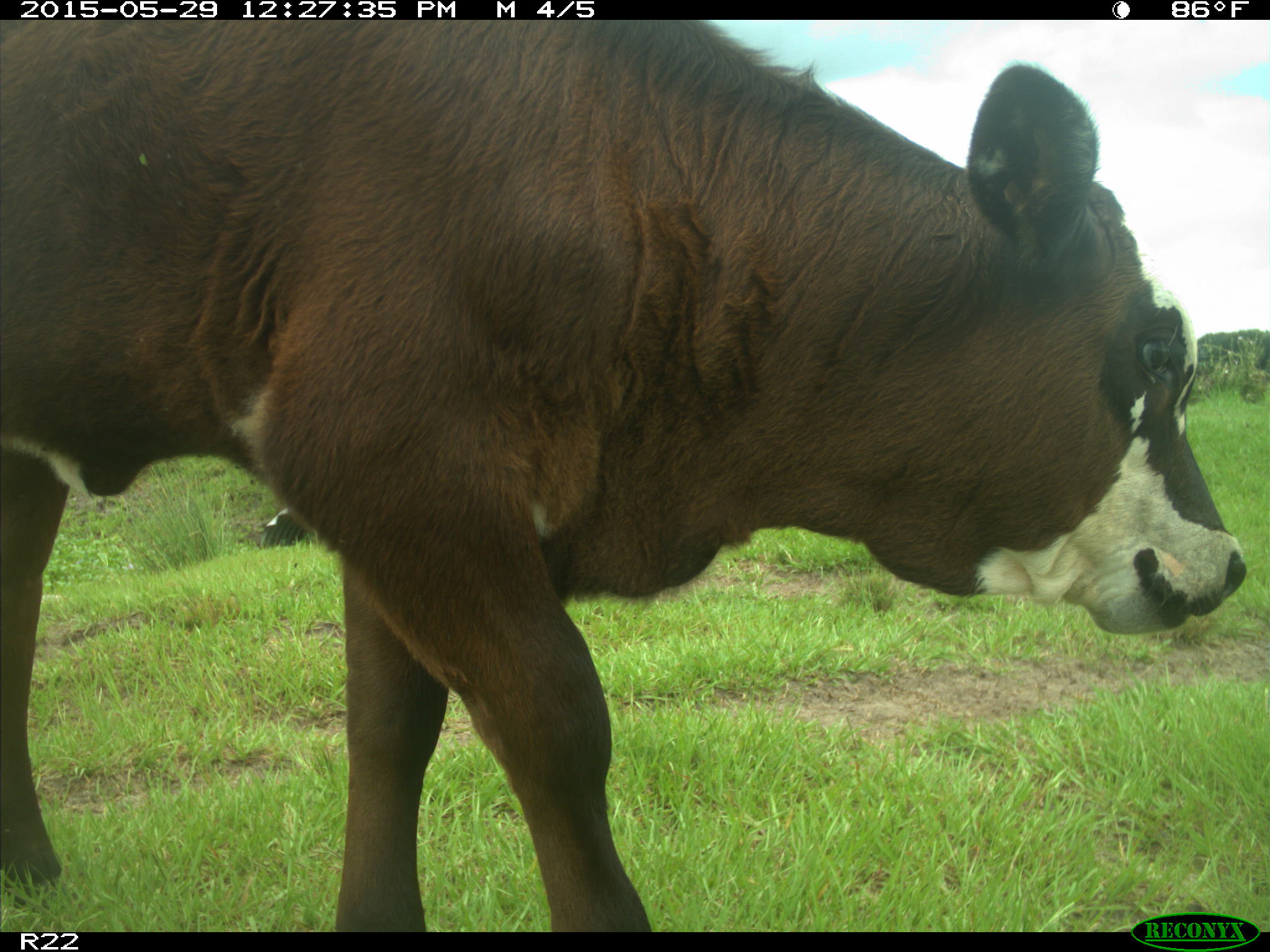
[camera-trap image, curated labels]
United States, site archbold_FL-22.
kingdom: Animalia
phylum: Chordata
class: Mammalia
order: Artiodactyla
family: Bovidae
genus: Bos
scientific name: Bos taurus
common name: domestic cow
Bos taurus (domestic cow).